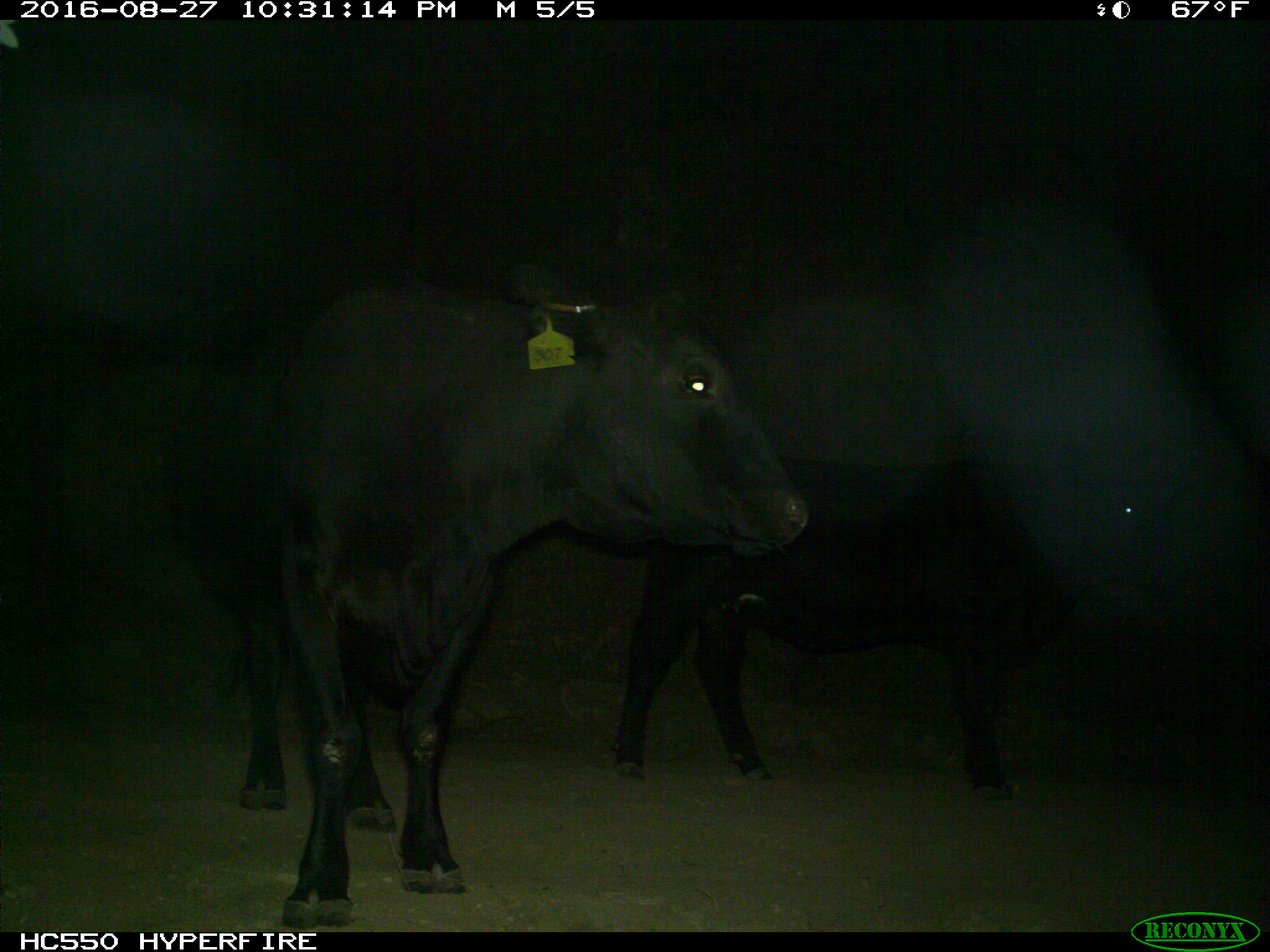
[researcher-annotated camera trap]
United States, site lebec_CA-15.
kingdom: Animalia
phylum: Chordata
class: Mammalia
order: Artiodactyla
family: Bovidae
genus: Bos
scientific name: Bos taurus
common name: domestic cow